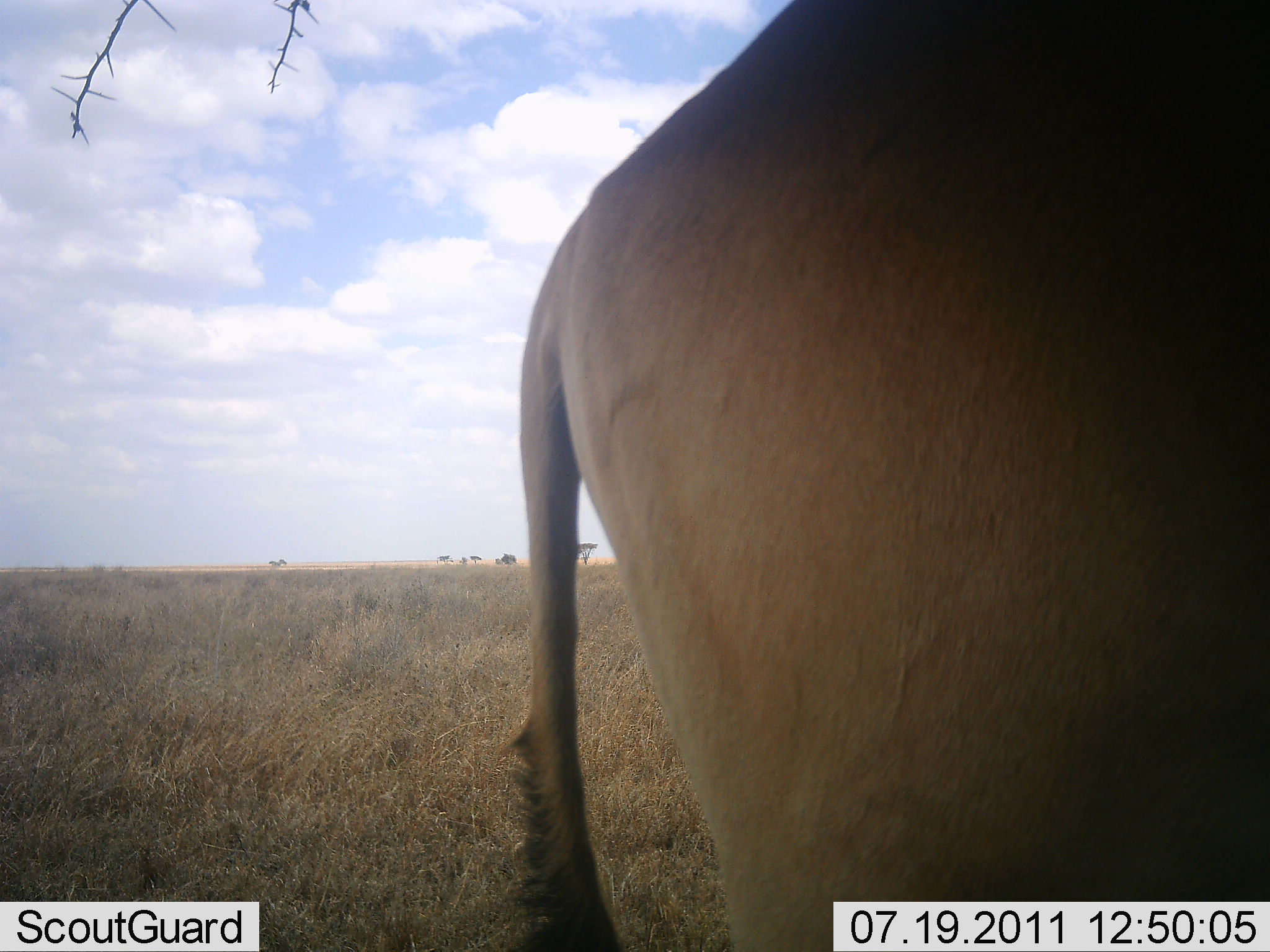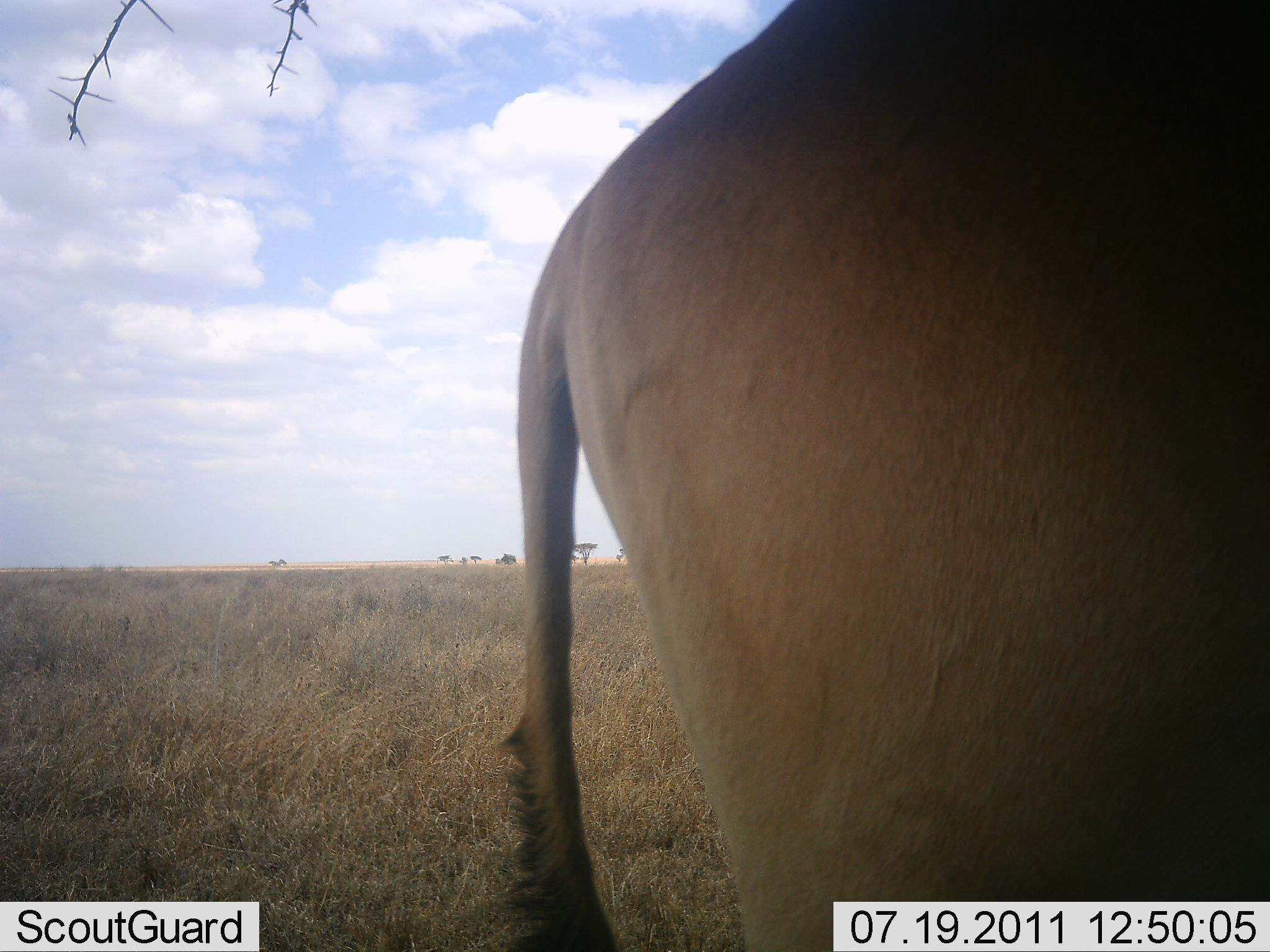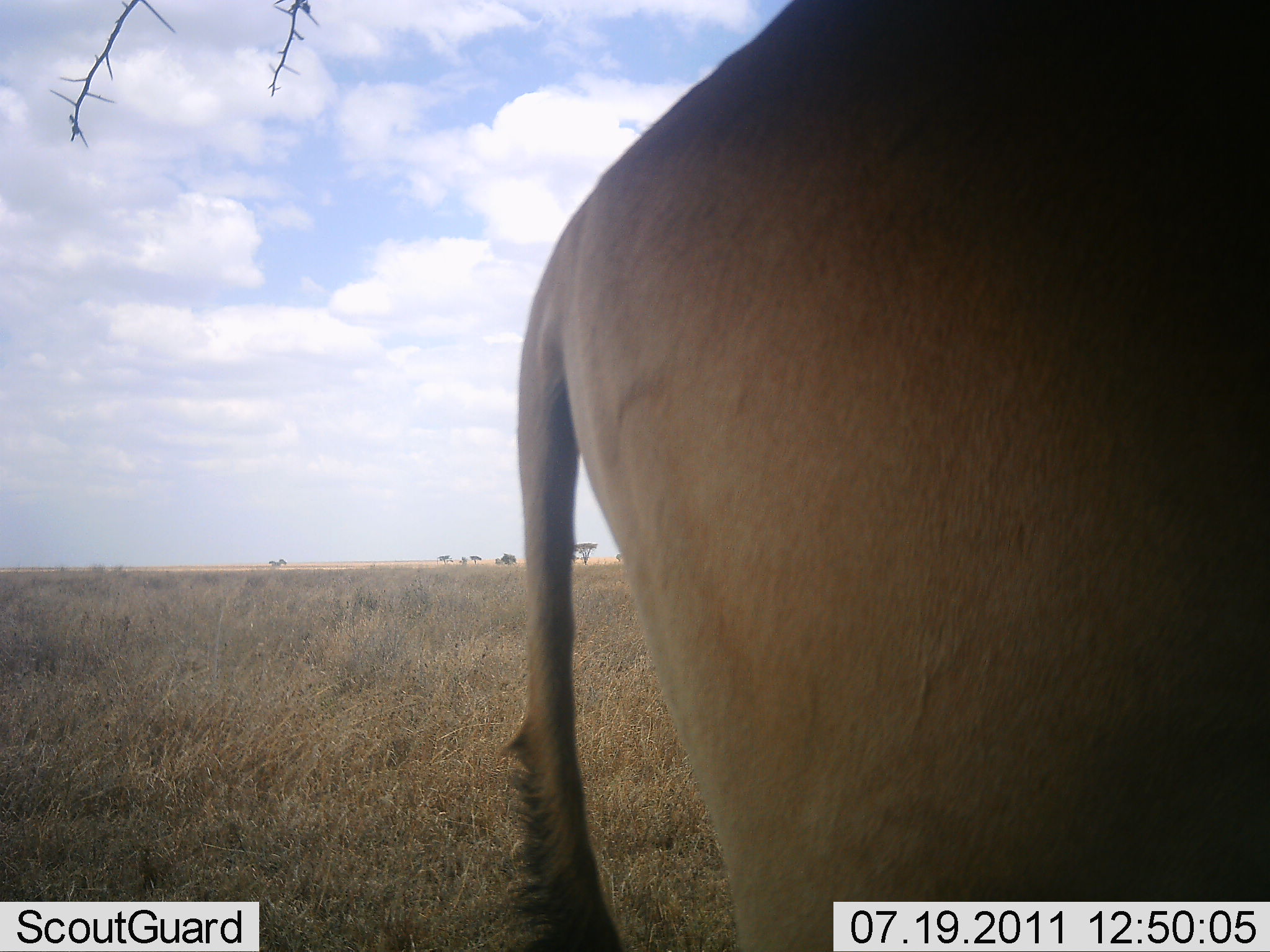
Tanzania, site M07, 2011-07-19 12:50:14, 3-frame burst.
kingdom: Animalia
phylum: Chordata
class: Mammalia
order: Artiodactyla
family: Bovidae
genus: Alcelaphus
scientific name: Alcelaphus buselaphus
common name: hartebeest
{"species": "hartebeest (Alcelaphus buselaphus)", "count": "1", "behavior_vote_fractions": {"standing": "100%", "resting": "0%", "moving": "0%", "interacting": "0%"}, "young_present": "0%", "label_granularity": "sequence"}